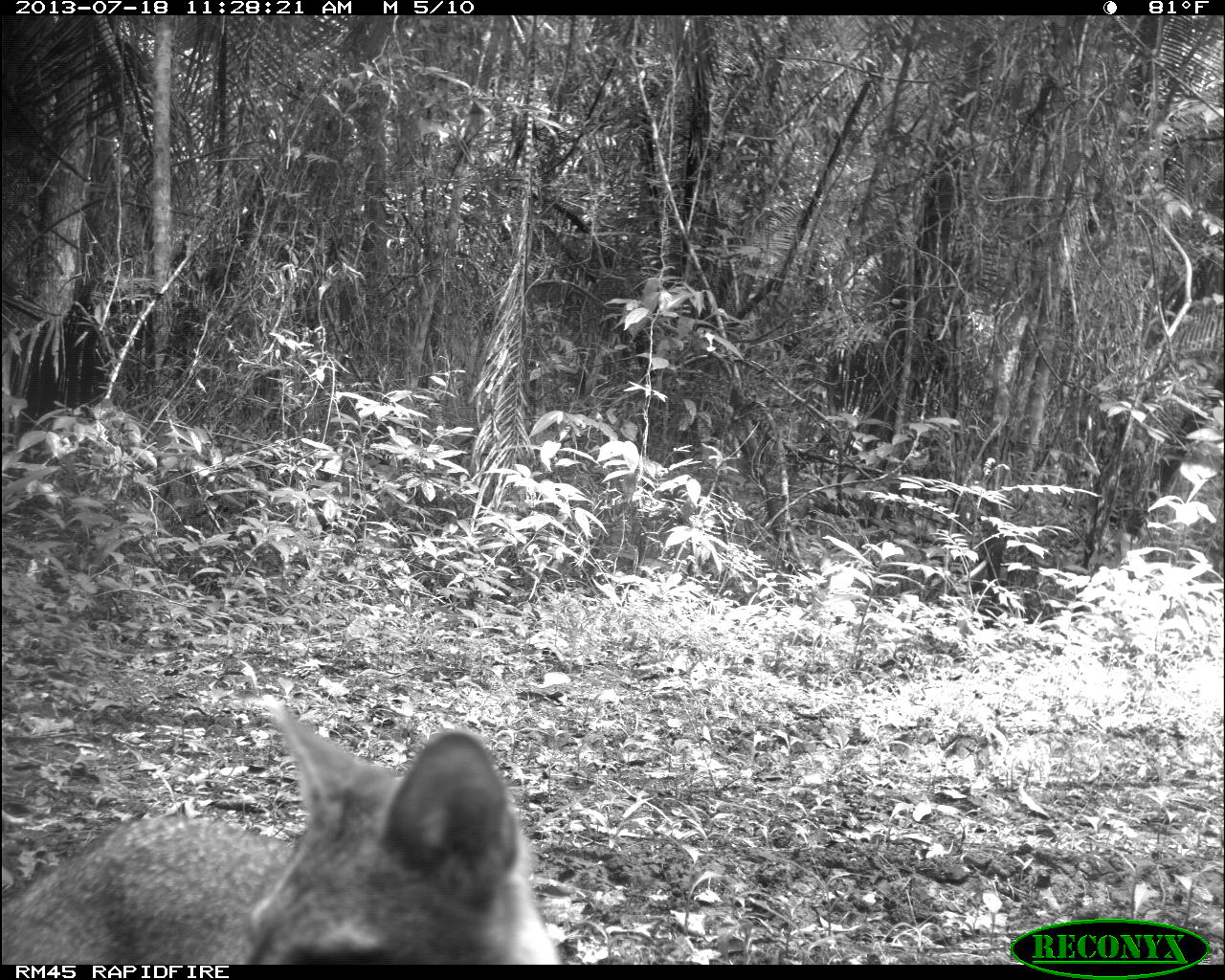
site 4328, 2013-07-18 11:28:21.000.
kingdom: Animalia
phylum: Chordata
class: Mammalia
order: Carnivora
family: Canidae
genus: Urocyon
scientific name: Urocyon cinereoargenteus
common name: gray fox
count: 1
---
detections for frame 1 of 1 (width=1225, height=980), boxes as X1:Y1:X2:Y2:
urocyon cinereoargenteus: 0:701:562:956